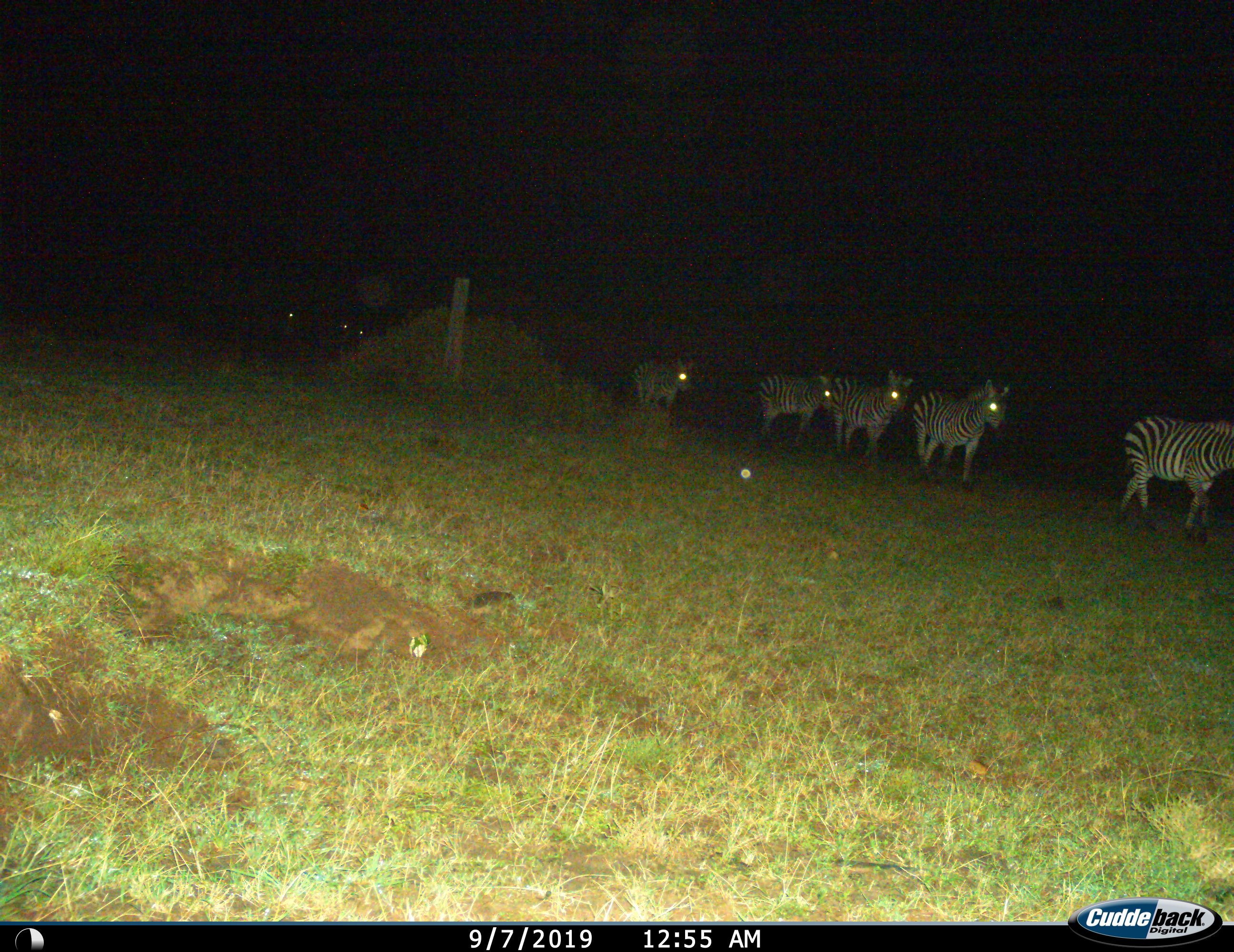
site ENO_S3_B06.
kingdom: Animalia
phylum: Chordata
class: Mammalia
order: Perissodactyla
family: Equidae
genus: Equus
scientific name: Equus quagga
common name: plains zebra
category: zebraplains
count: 5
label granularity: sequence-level